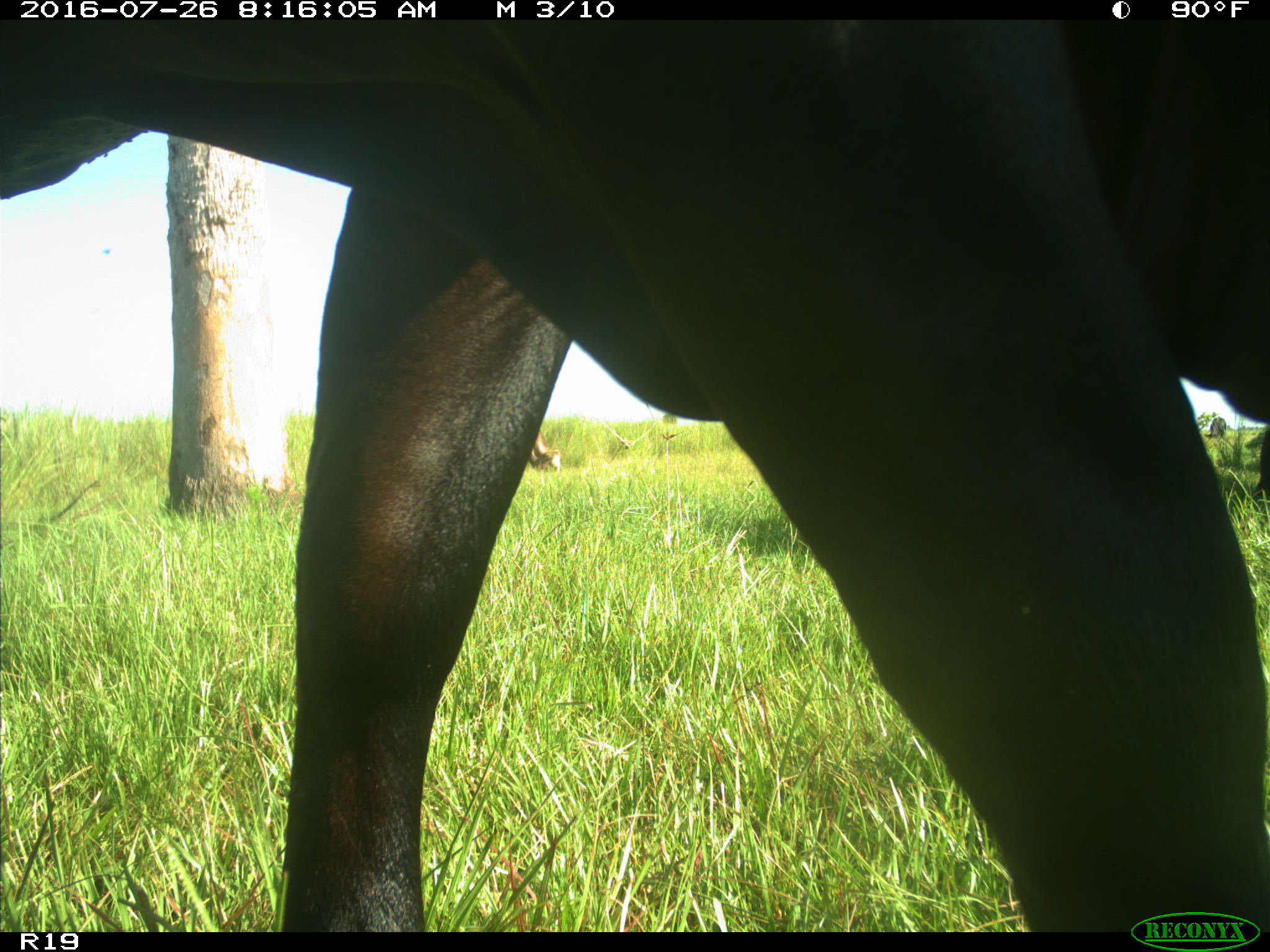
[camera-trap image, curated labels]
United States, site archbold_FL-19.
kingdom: Animalia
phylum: Chordata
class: Mammalia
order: Artiodactyla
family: Bovidae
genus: Bos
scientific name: Bos taurus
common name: domestic cow